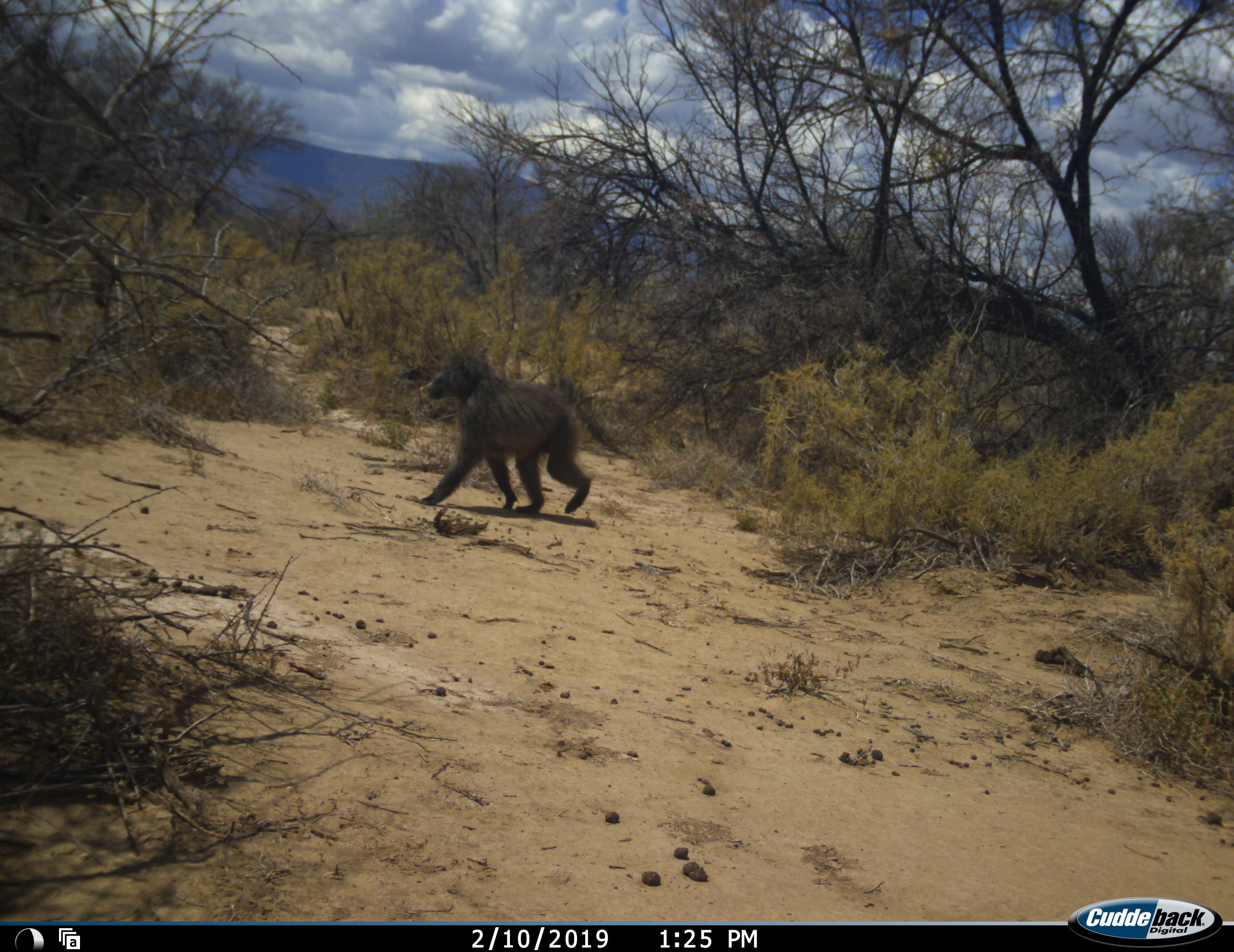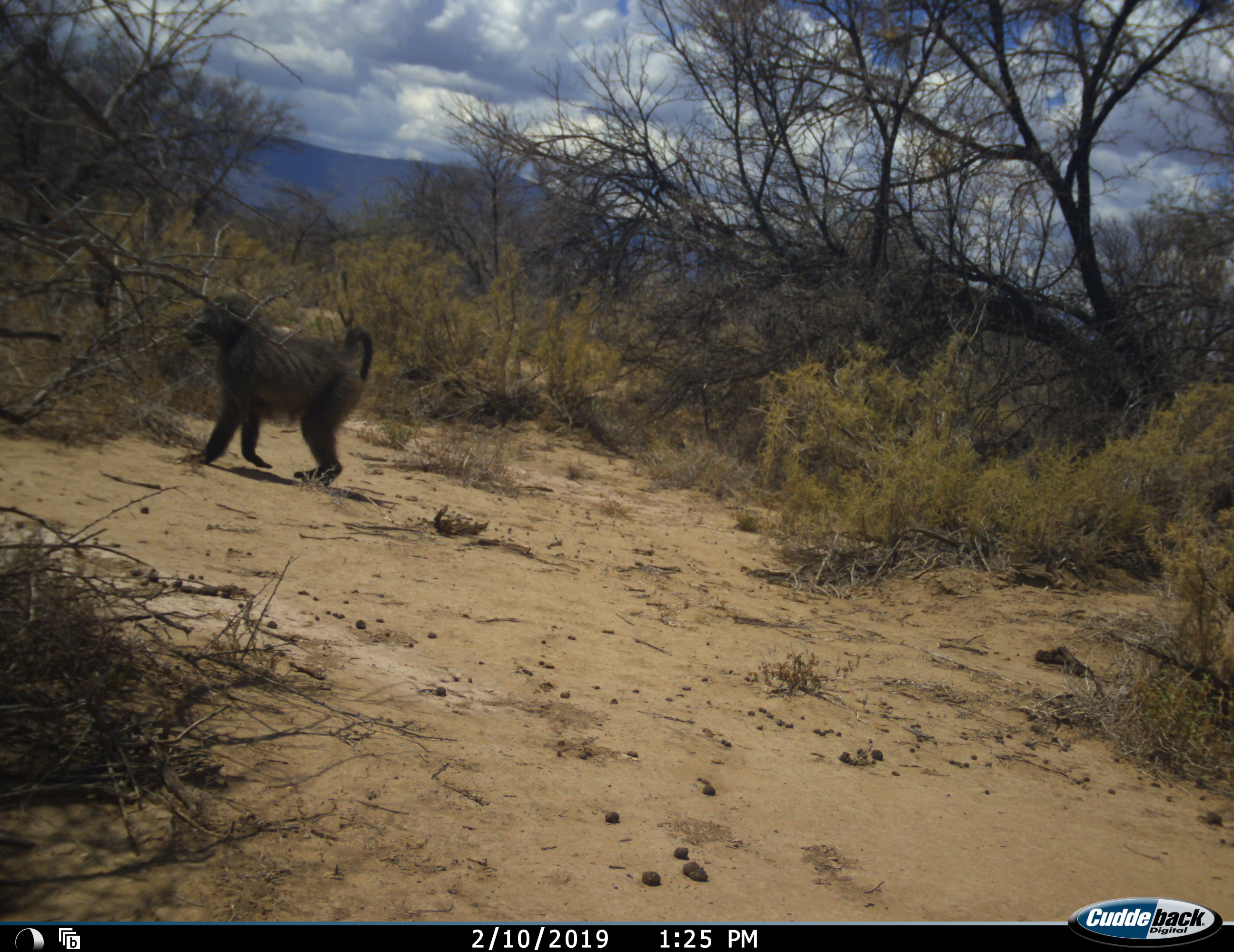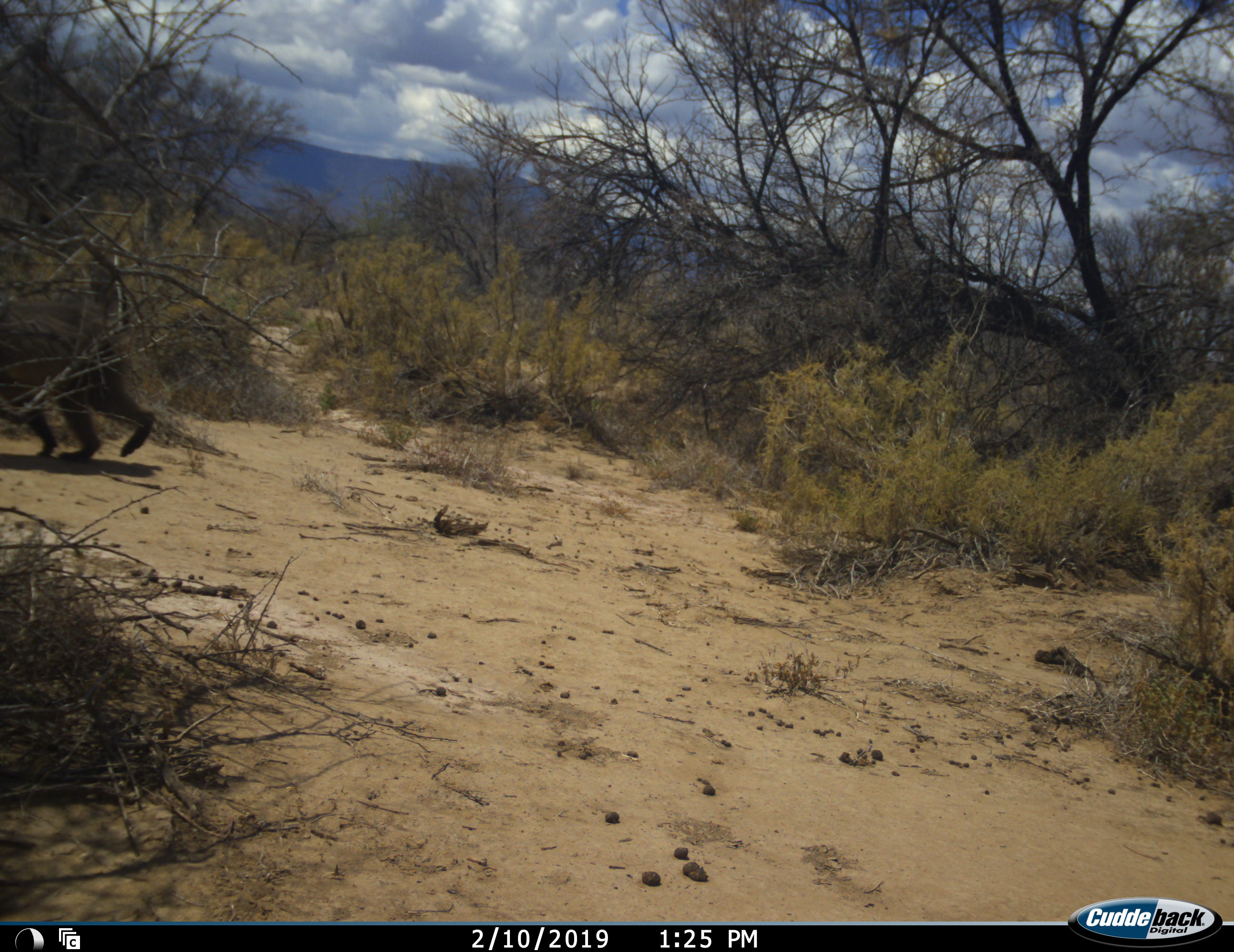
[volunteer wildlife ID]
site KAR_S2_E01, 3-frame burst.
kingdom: Animalia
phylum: Chordata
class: Mammalia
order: Primates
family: Cercopithecidae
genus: Papio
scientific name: Papio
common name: baboon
Baboon (Papio), count 1. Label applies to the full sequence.